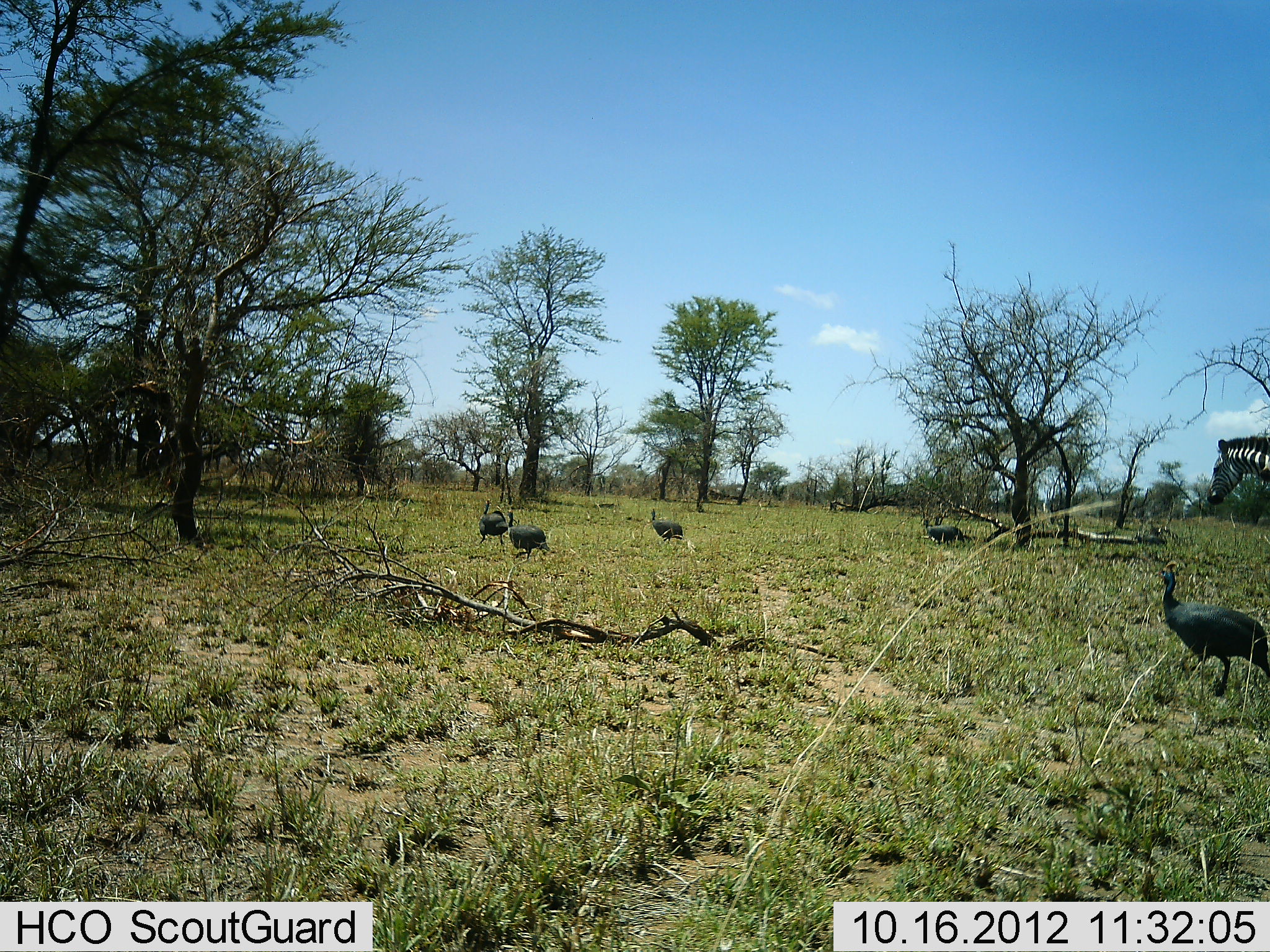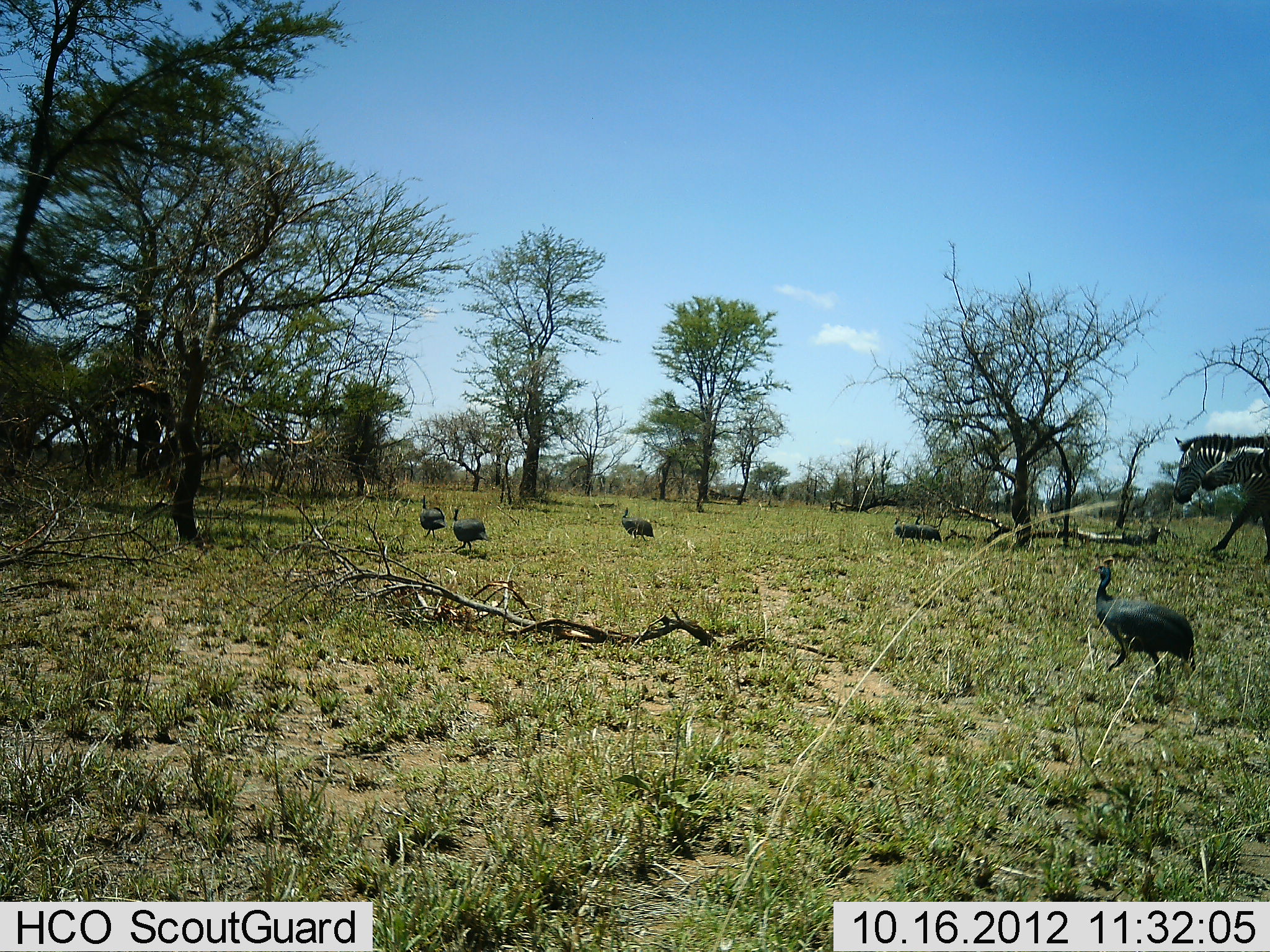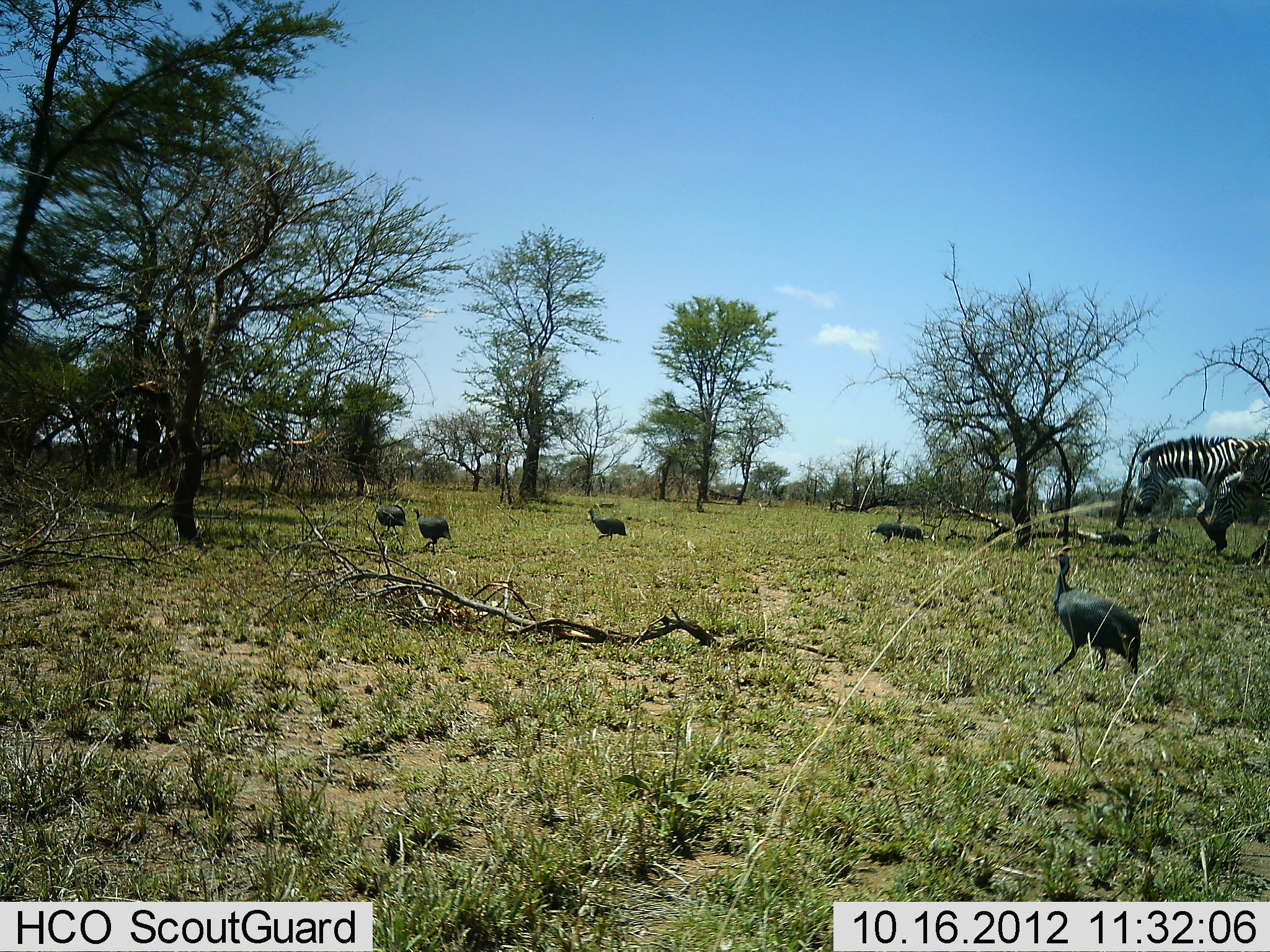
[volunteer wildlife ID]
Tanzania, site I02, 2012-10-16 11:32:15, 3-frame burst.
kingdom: Animalia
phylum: Chordata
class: Aves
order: Galliformes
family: Numididae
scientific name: Numididae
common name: guinea fowl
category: guineafowl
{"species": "guineafowl (guinea fowl) (Numididae)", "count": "6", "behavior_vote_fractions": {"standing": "9%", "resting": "0%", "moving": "100%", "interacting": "9%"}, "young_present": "0%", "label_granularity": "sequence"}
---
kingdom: Animalia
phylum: Chordata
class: Mammalia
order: Perissodactyla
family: Equidae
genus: Equus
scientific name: Equus quagga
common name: plains zebra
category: zebra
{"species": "zebra (plains zebra) (Equus quagga)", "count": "2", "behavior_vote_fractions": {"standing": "10%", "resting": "0%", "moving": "90%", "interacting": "20%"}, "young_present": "0%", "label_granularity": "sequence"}